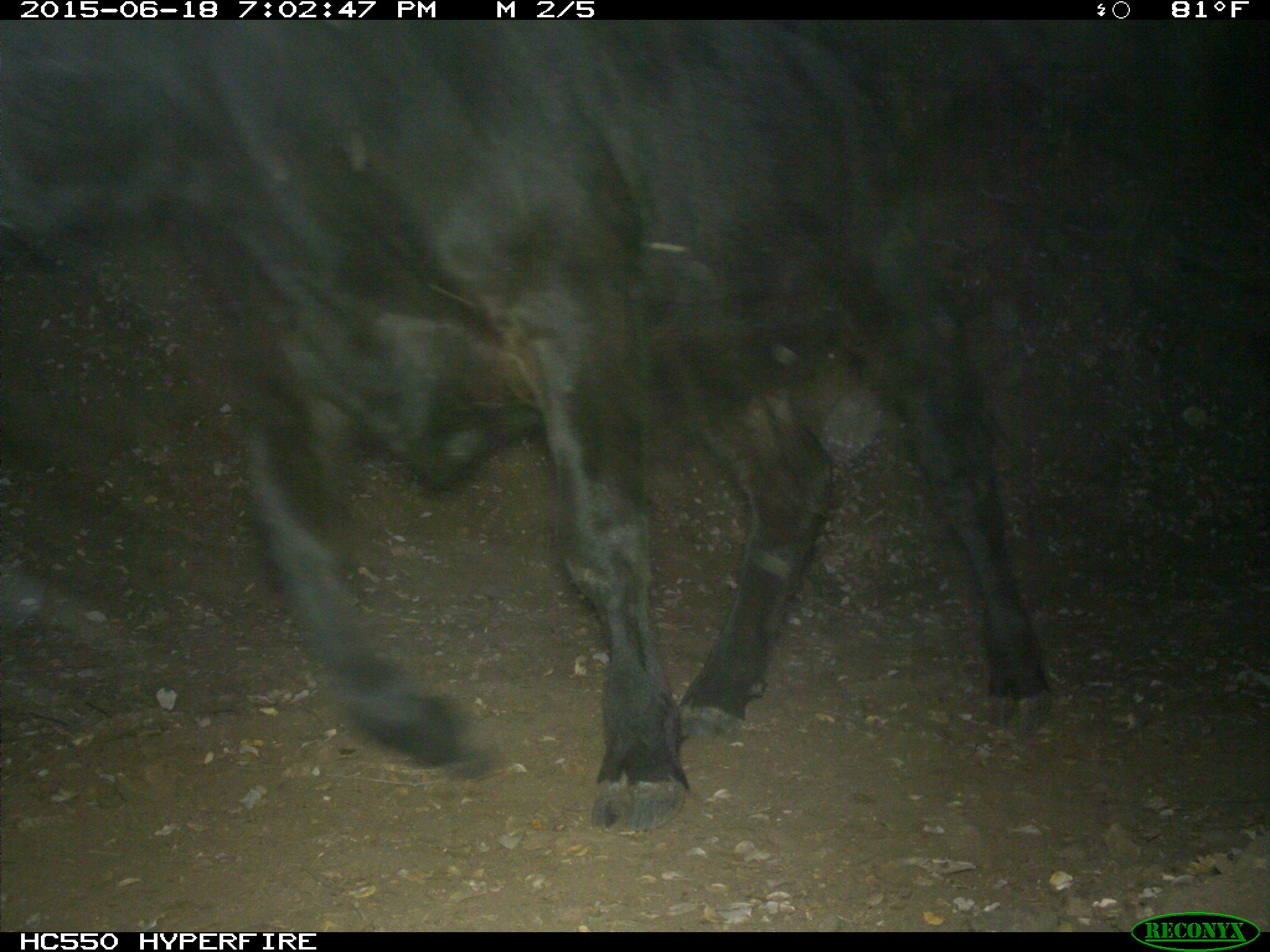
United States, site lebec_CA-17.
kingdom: Animalia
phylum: Chordata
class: Mammalia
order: Artiodactyla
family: Bovidae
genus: Bos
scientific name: Bos taurus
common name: domestic cow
Bos taurus (domestic cow).